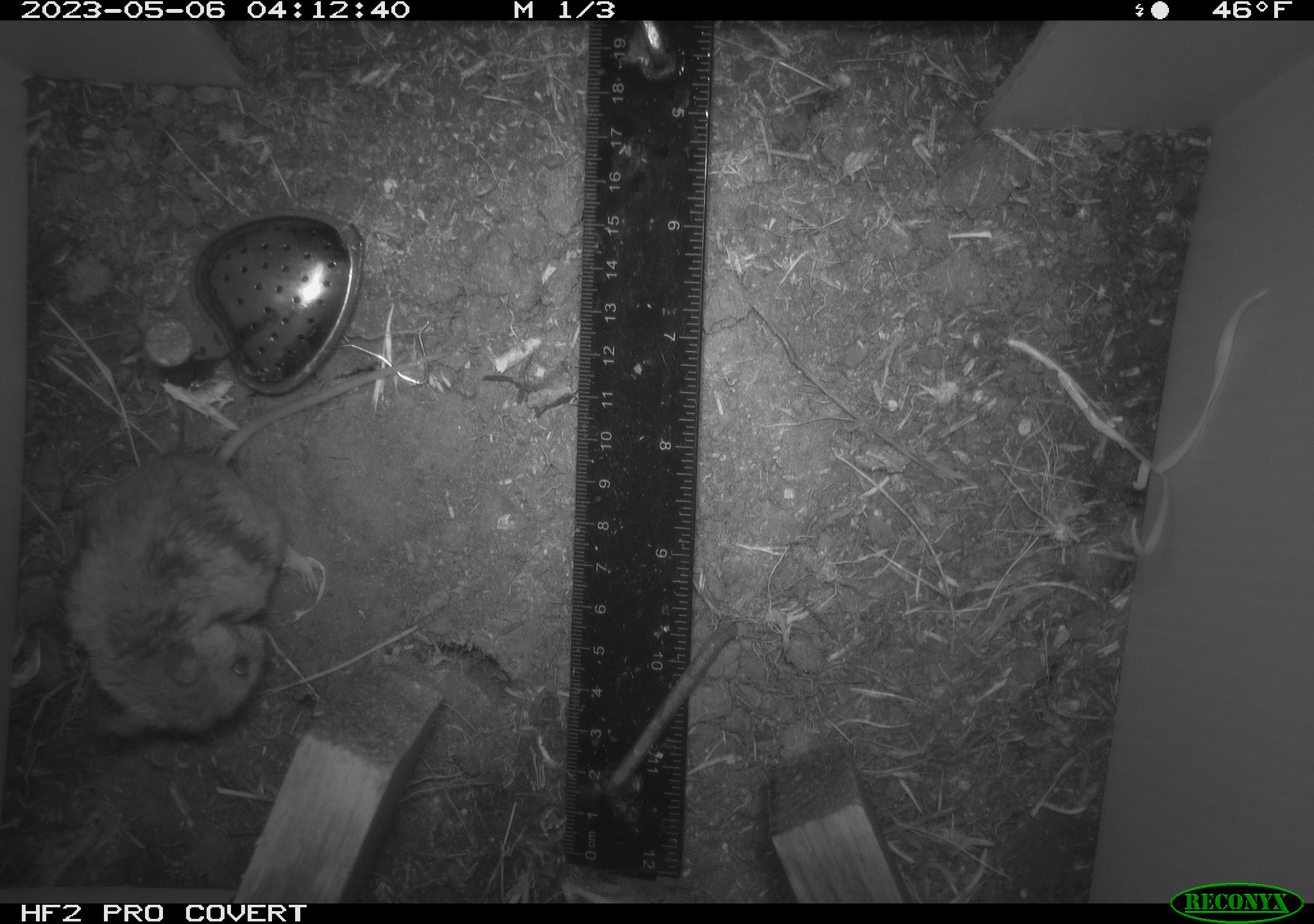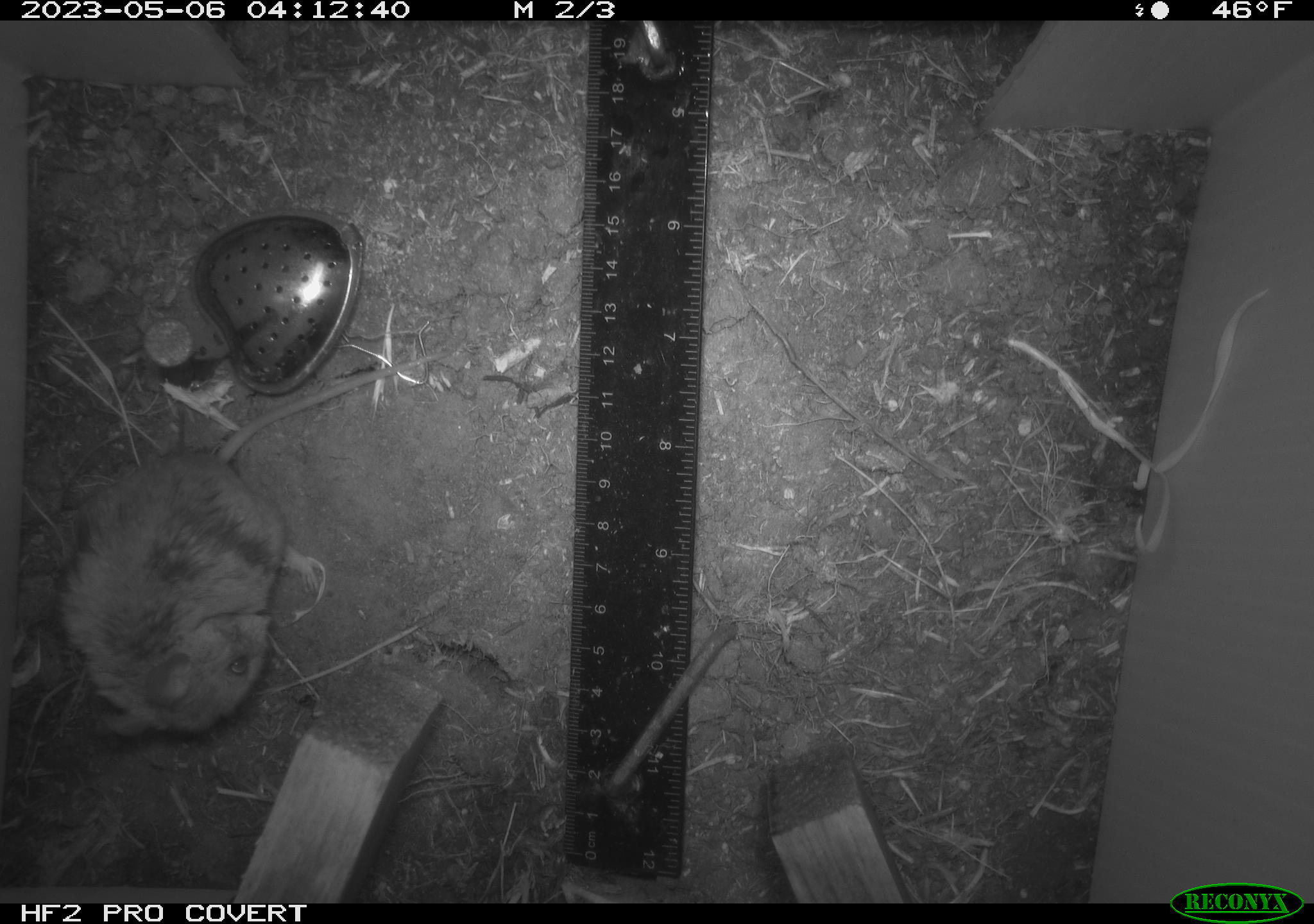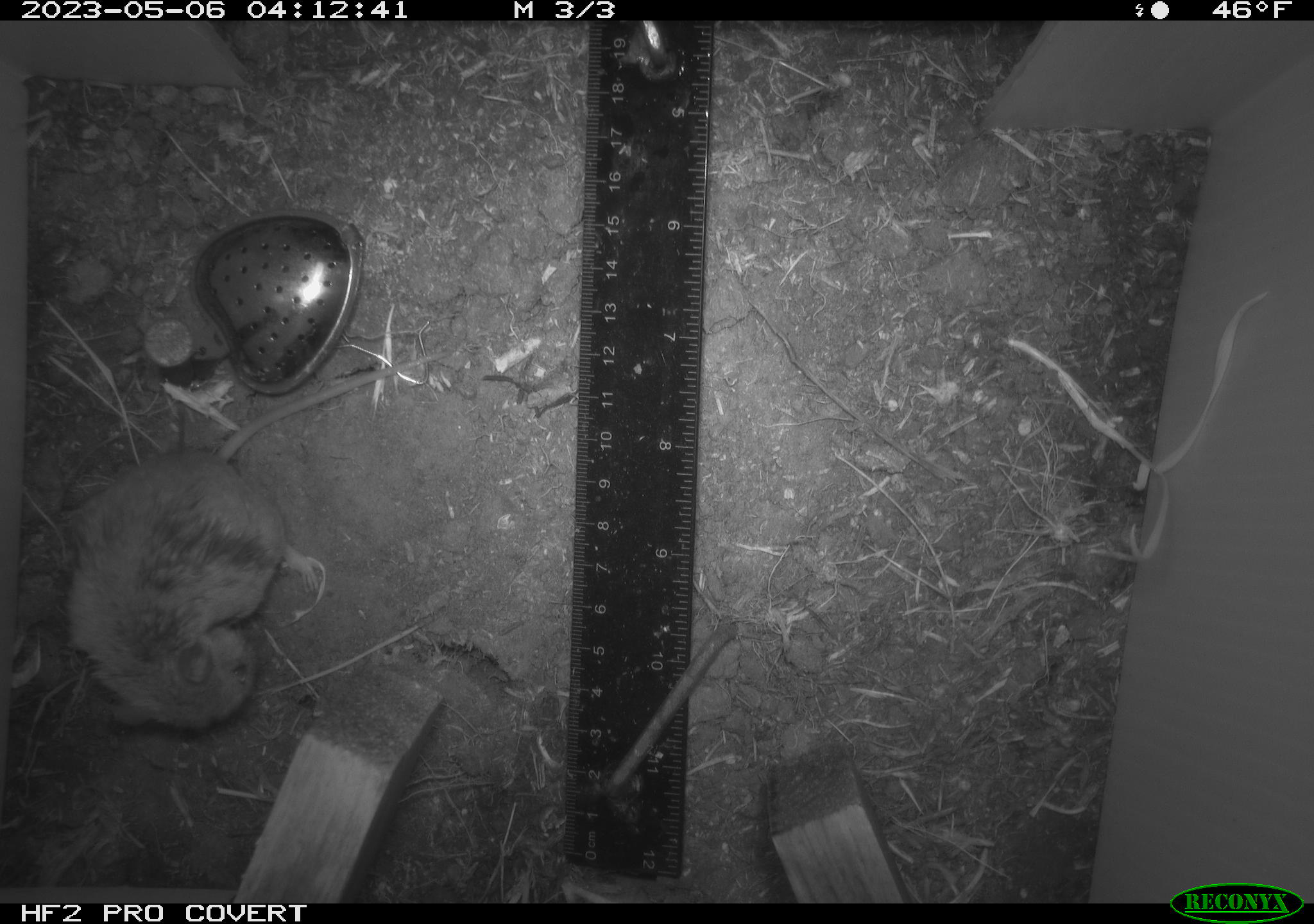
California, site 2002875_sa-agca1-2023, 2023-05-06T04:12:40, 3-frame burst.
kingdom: Animalia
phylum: Chordata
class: Mammalia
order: Rodentia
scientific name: Rodentia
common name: mouse species